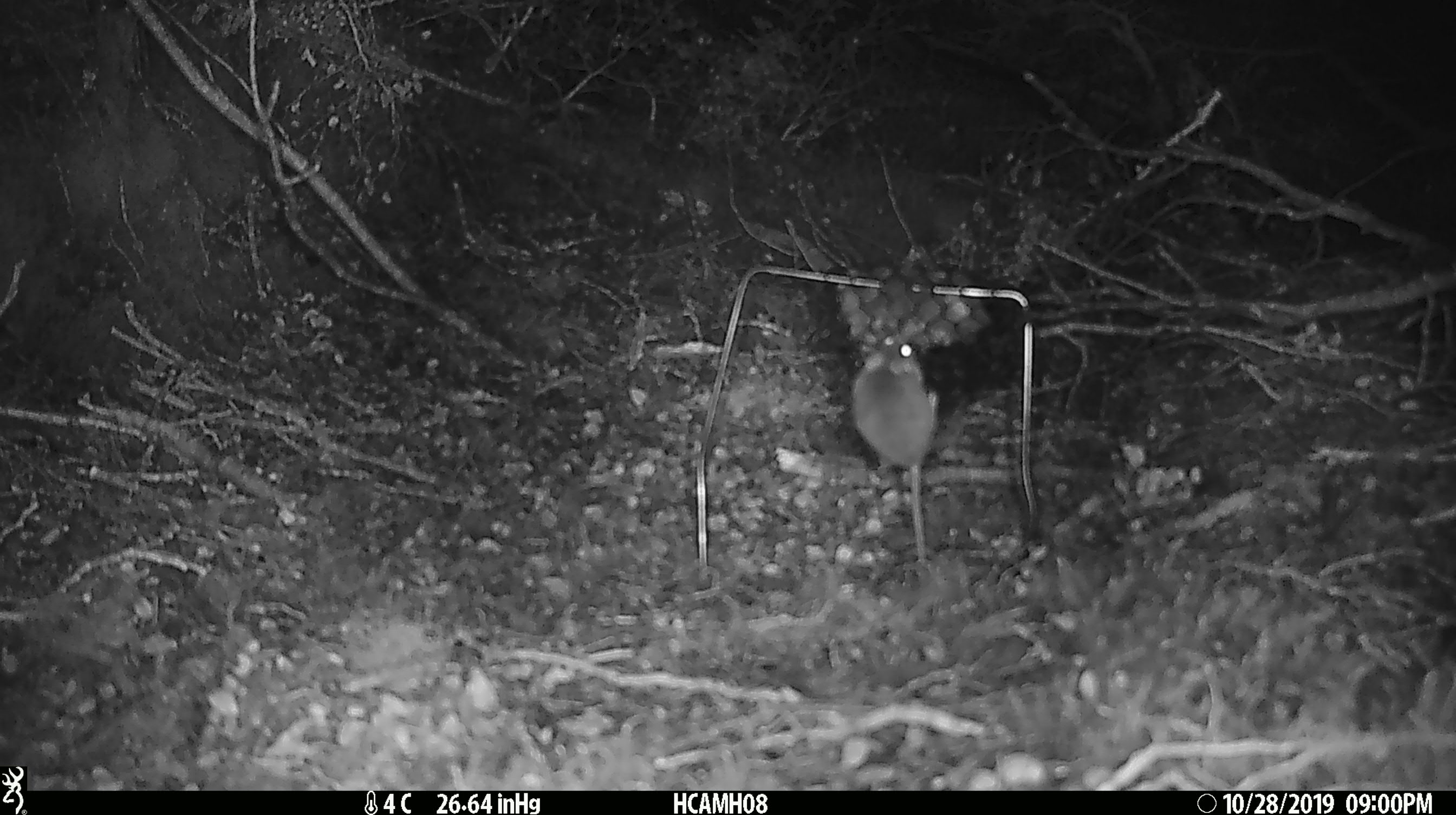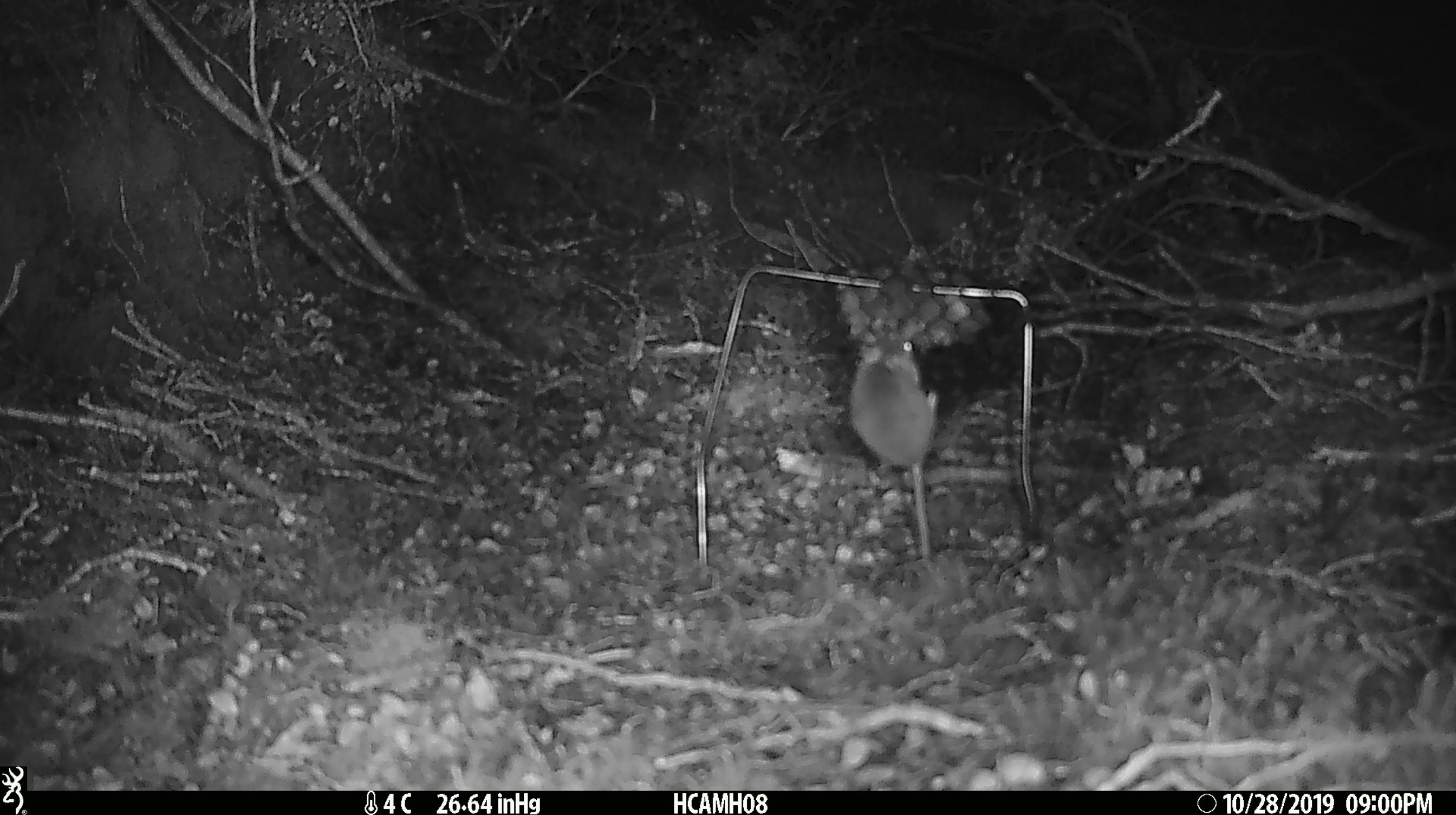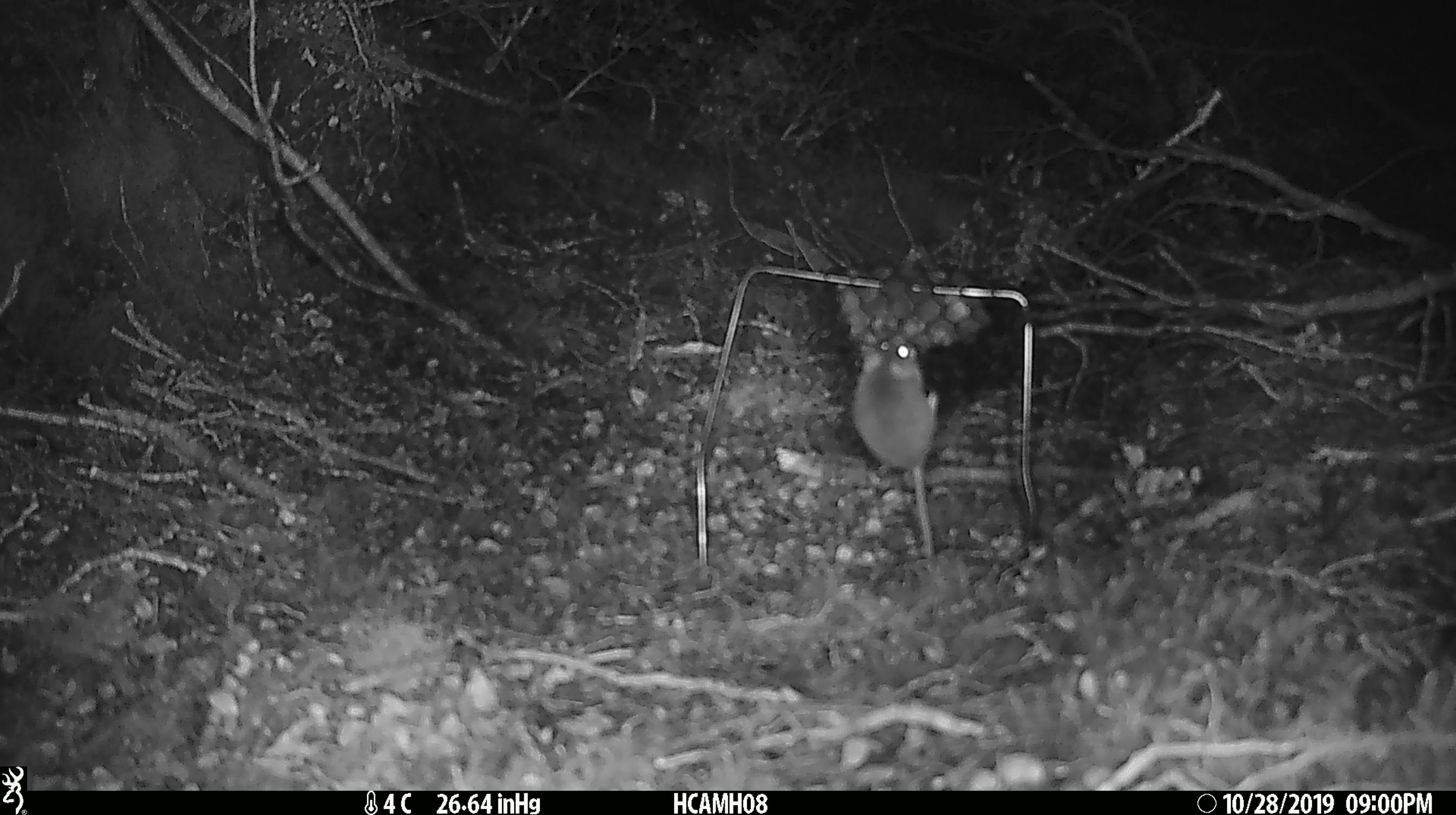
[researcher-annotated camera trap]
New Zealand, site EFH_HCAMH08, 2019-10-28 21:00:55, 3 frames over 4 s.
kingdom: Animalia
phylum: Chordata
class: Mammalia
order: Rodentia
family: Muridae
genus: Mus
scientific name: Mus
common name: mouse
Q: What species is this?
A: Mouse (Mus).